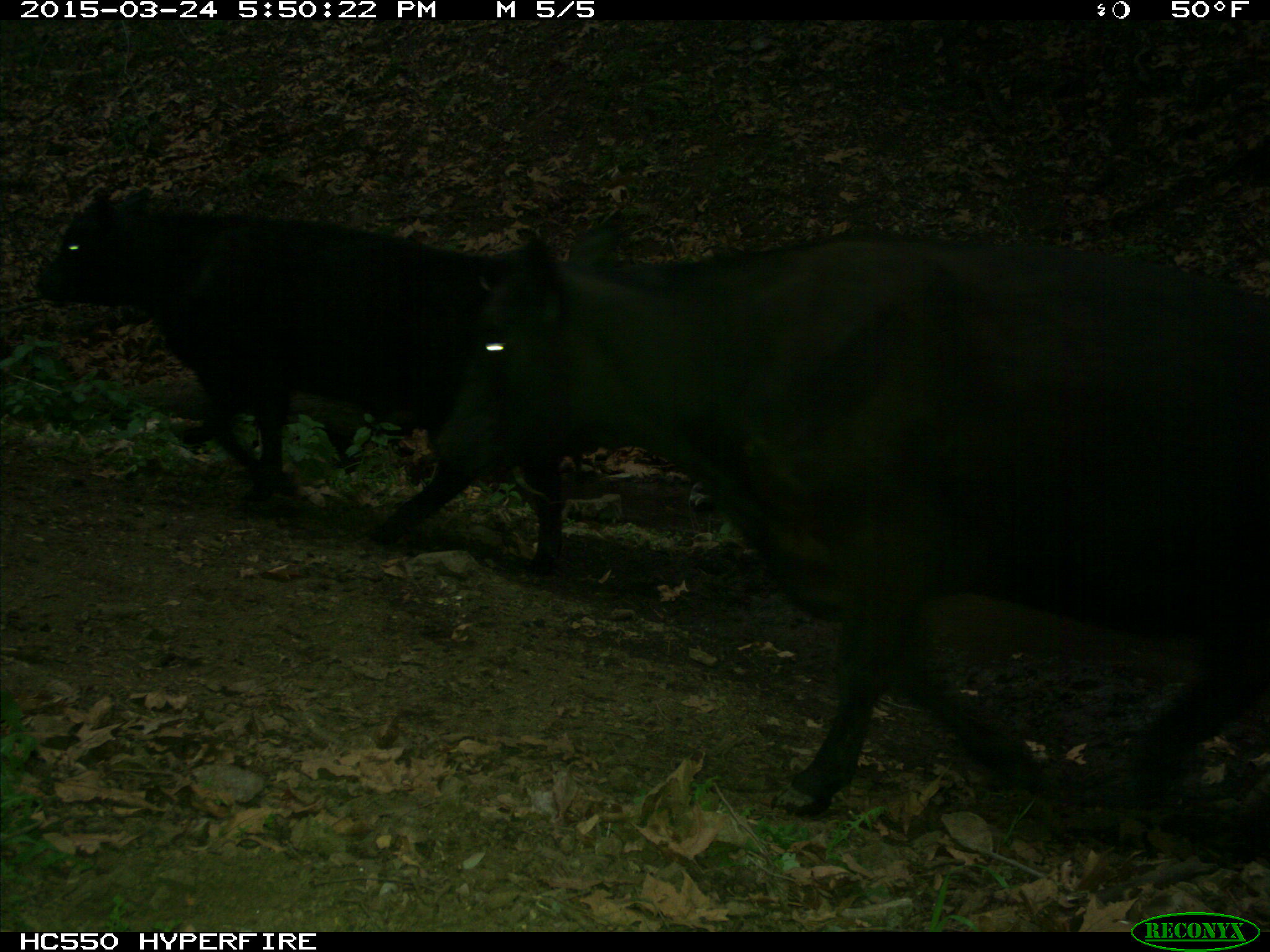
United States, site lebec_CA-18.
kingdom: Animalia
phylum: Chordata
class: Mammalia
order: Artiodactyla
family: Bovidae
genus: Bos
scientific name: Bos taurus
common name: domestic cow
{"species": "Bos taurus (domestic cow)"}